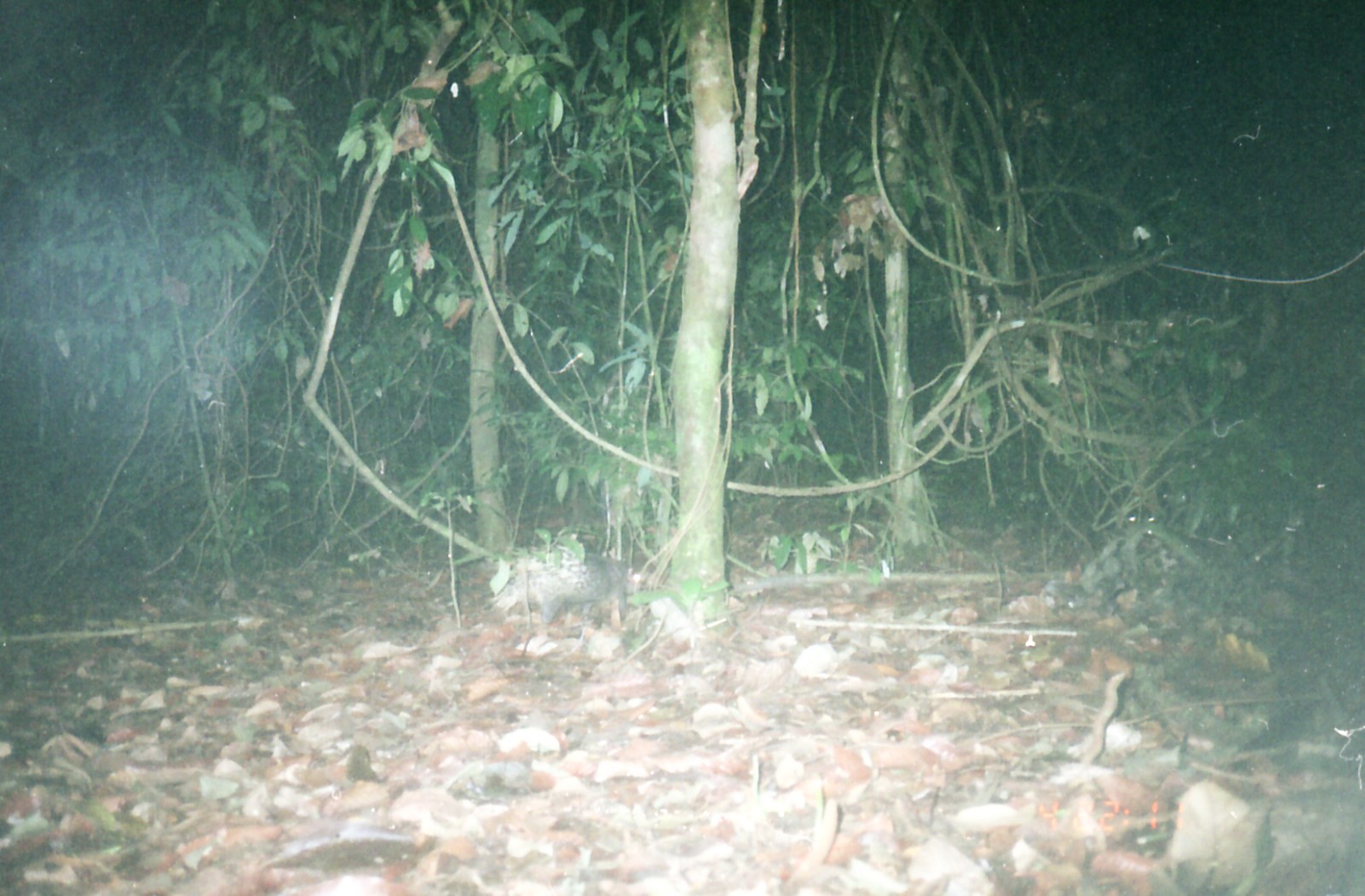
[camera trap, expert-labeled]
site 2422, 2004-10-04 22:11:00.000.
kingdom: Animalia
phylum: Chordata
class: Mammalia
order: Rodentia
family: Hystricidae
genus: Hystrix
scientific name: Hystrix brachyura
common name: east asian porcupine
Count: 1.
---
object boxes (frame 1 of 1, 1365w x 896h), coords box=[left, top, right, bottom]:
hystrix brachyura: box=[486, 542, 635, 628]